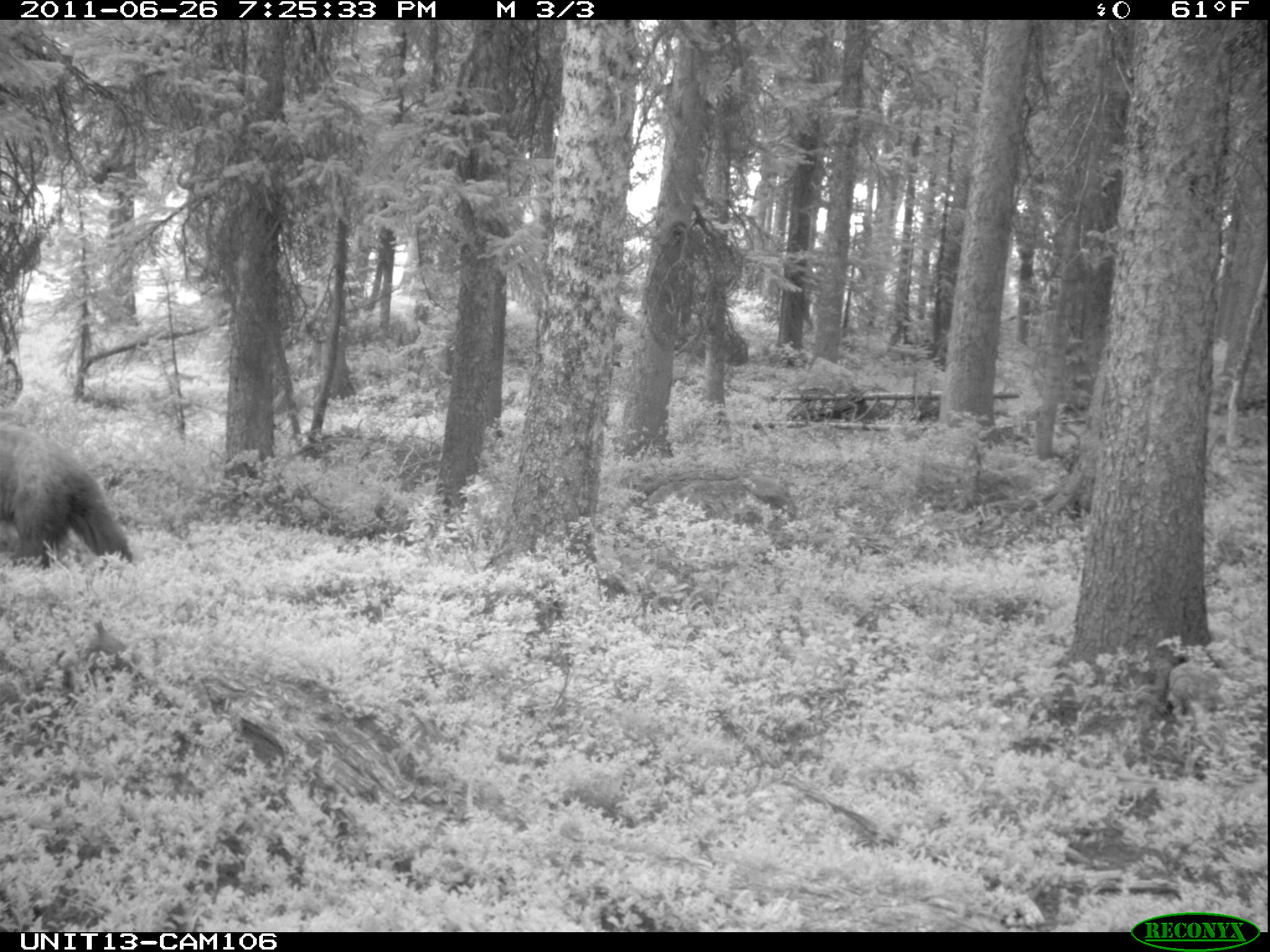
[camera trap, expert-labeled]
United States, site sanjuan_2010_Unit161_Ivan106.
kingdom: Animalia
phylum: Chordata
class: Mammalia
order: Carnivora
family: Ursidae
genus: Ursus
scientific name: Ursus americanus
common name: american black bear